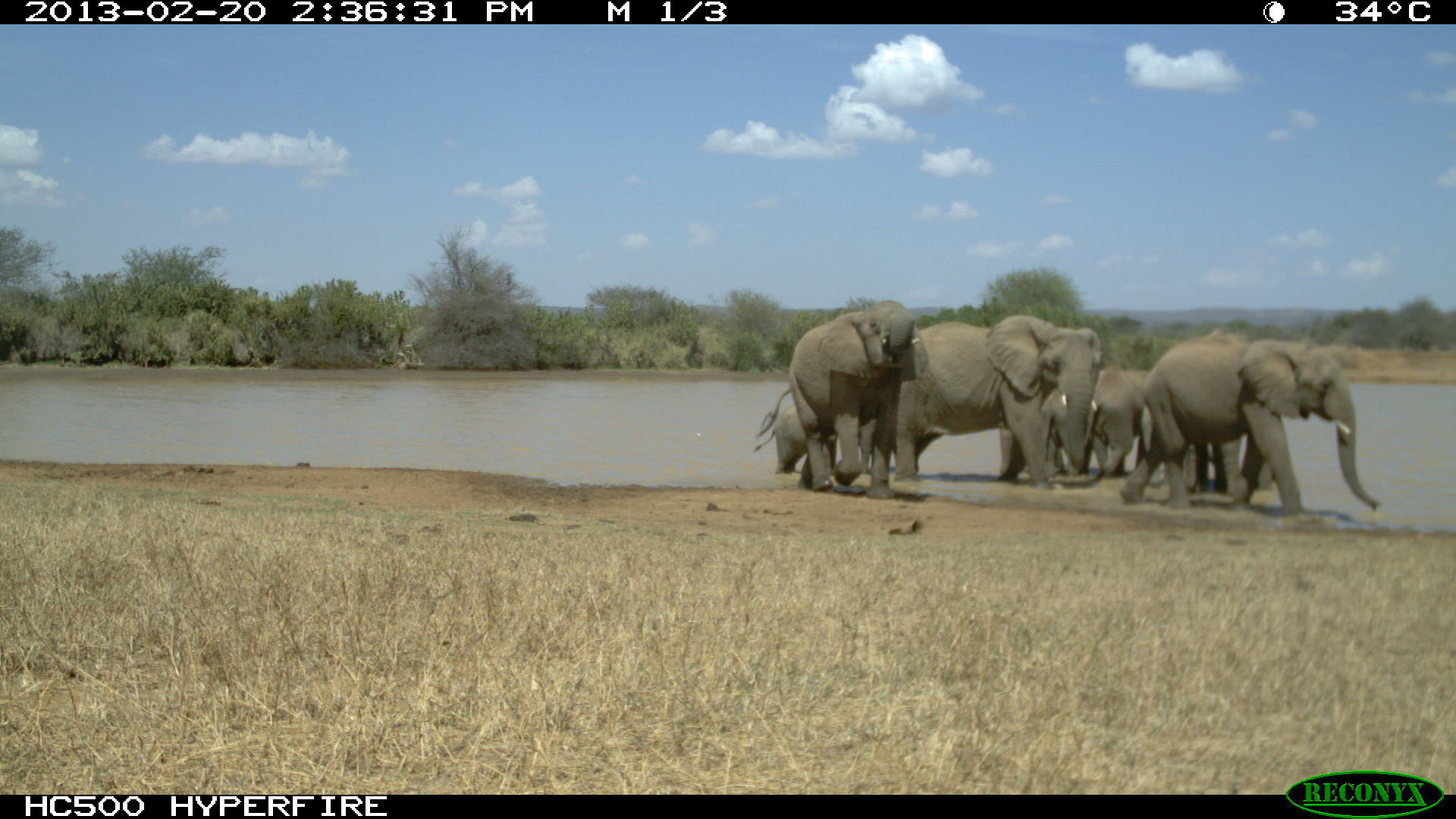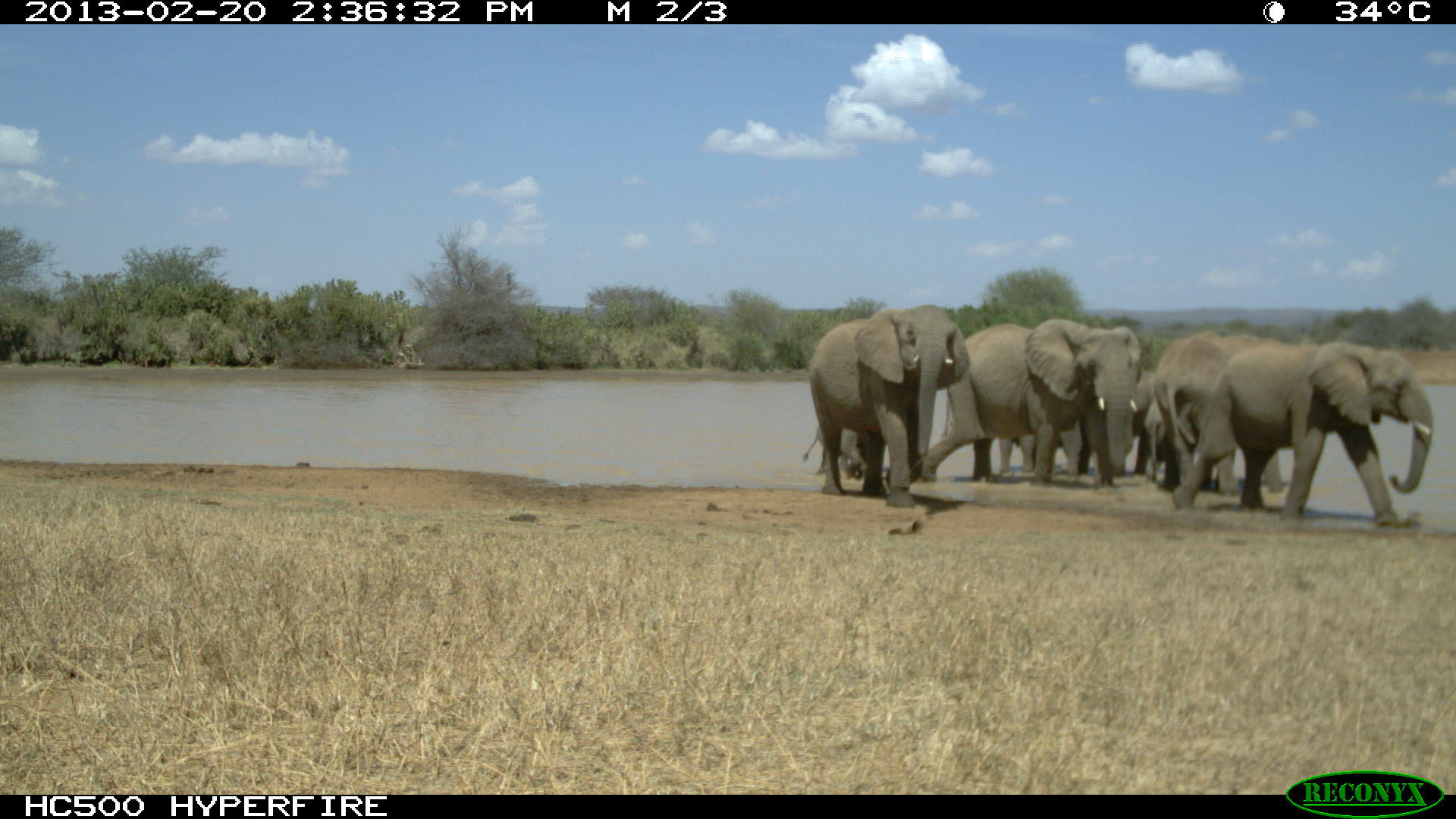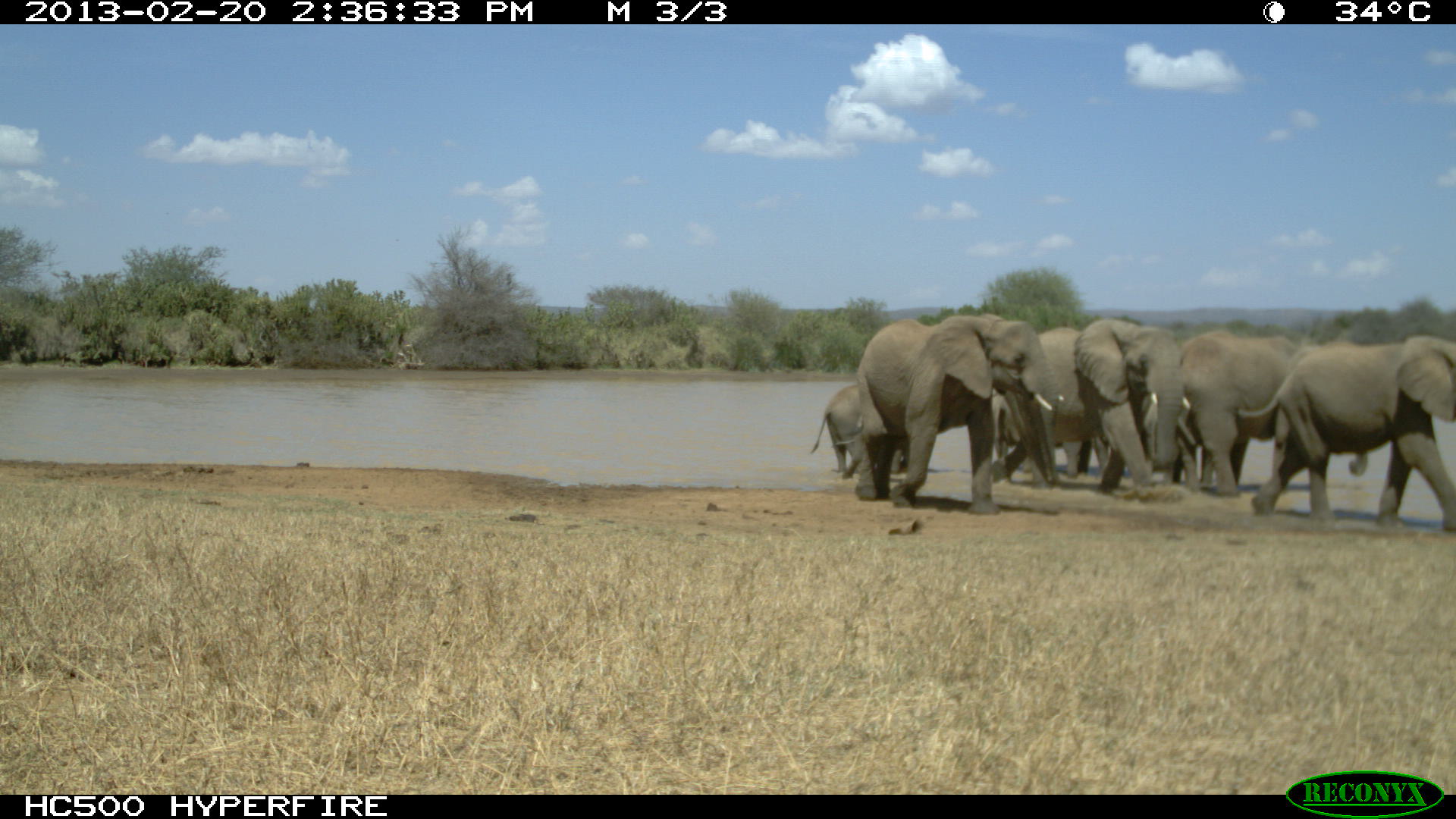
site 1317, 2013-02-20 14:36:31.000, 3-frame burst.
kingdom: Animalia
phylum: Chordata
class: Mammalia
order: Proboscidea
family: Elephantidae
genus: Loxodonta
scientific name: Loxodonta africana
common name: african bush elephant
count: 1